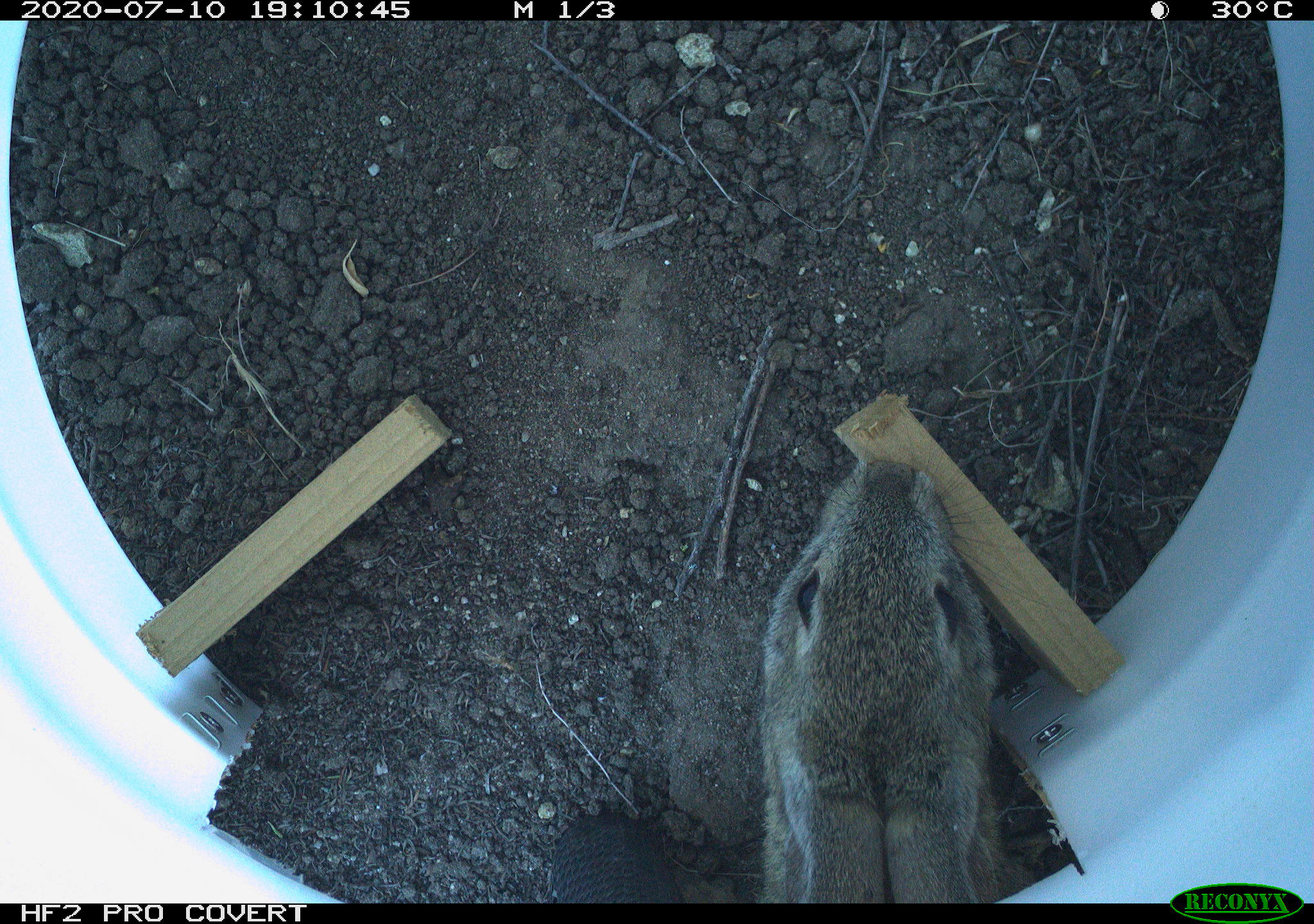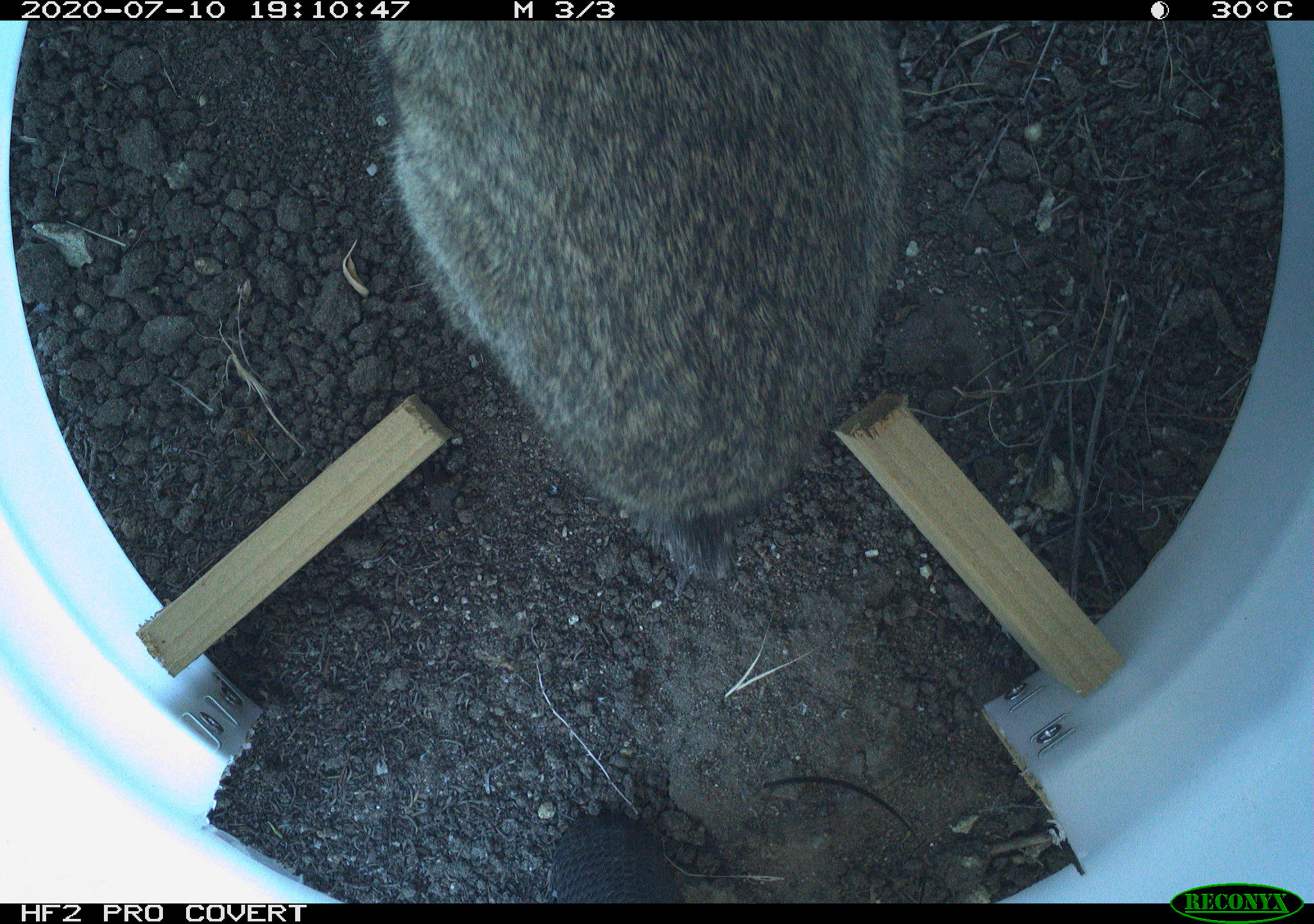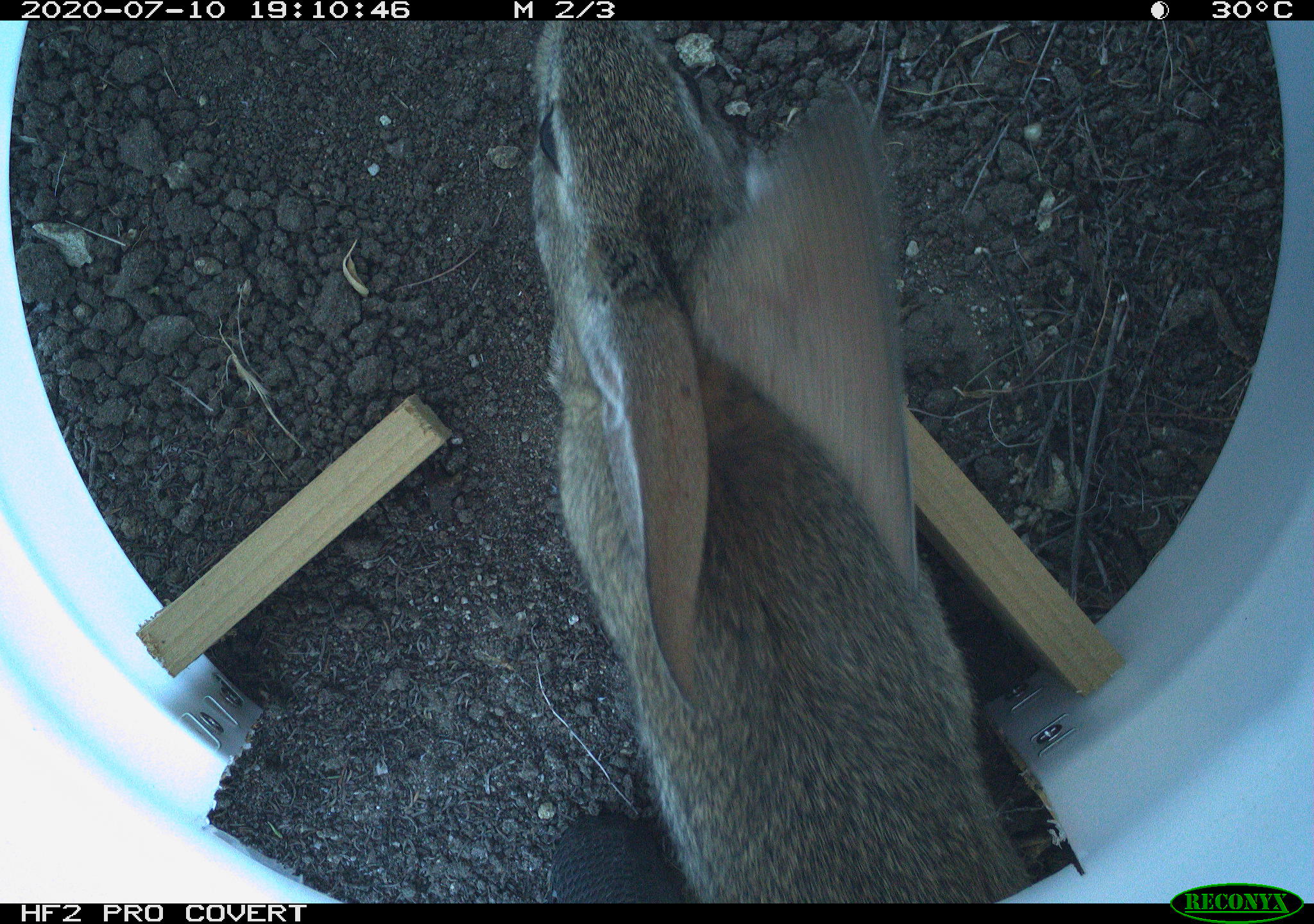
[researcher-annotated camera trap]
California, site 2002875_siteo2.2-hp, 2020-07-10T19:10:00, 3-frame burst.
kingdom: Animalia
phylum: Chordata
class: Mammalia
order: Lagomorpha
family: Leporidae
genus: Sylvilagus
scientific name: Sylvilagus bachmani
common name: brush rabbit